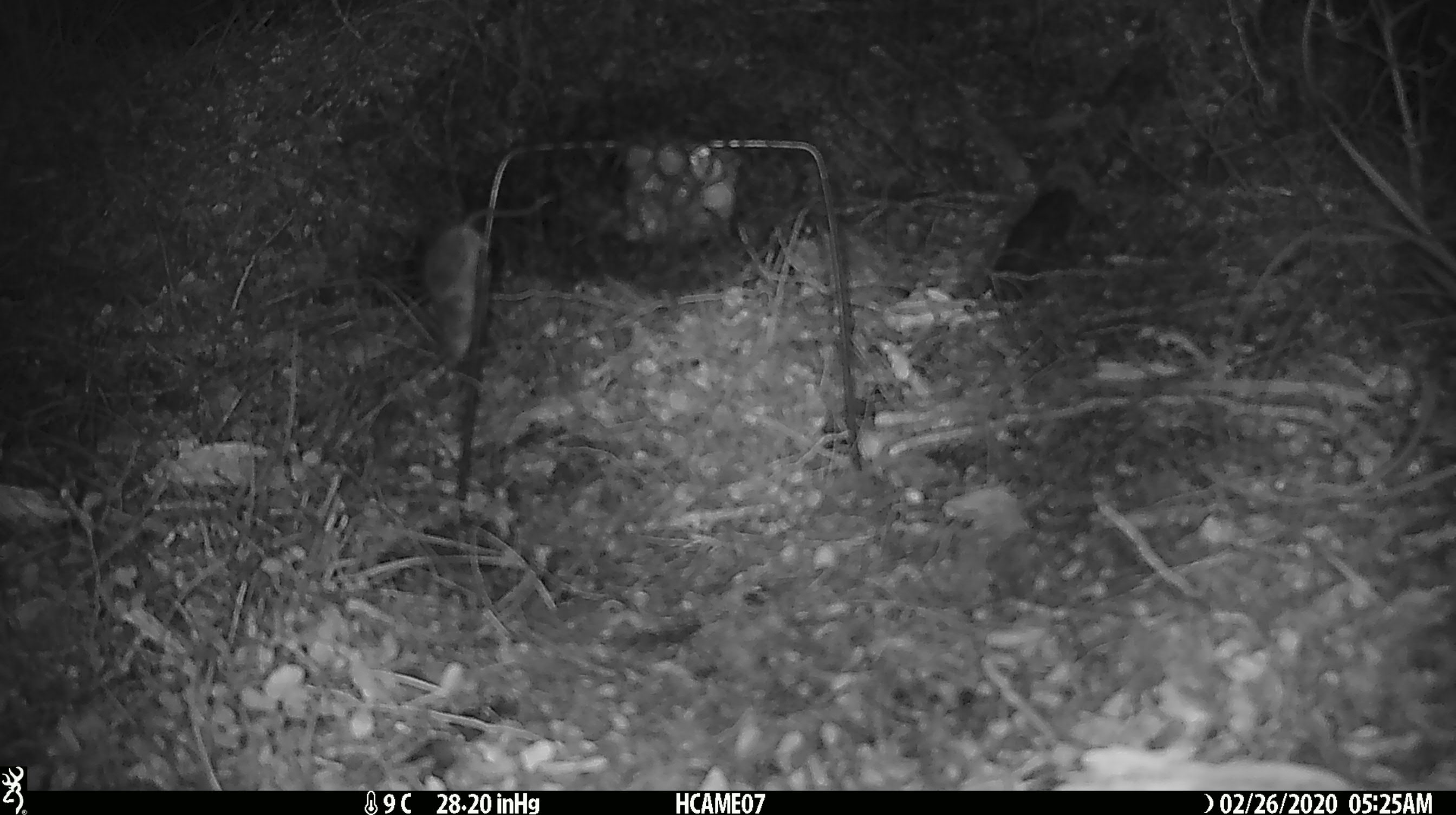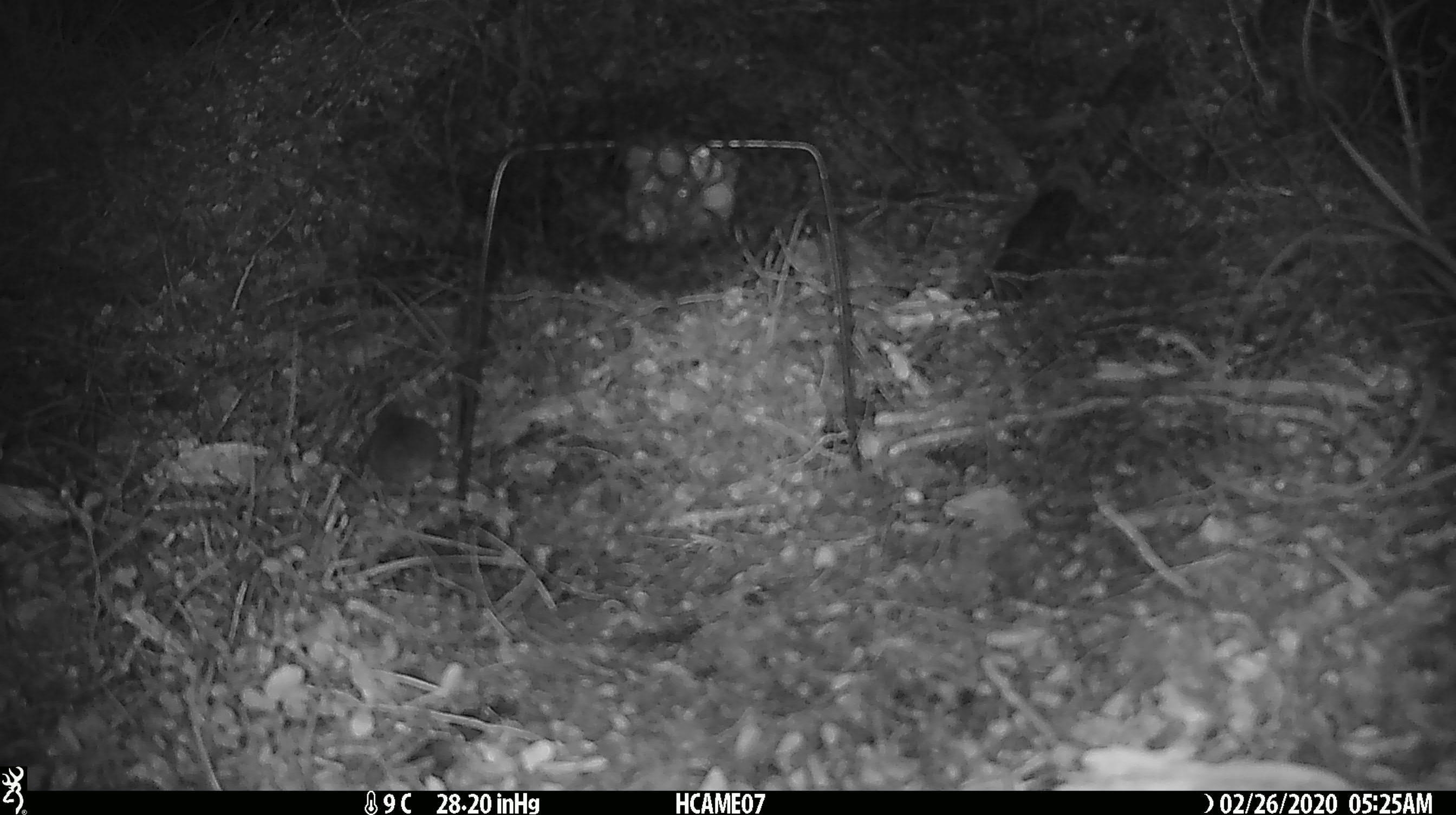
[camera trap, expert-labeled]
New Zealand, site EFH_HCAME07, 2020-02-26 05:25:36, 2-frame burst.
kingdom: Animalia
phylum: Chordata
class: Mammalia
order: Rodentia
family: Muridae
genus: Mus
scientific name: Mus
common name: mouse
Mouse (Mus).